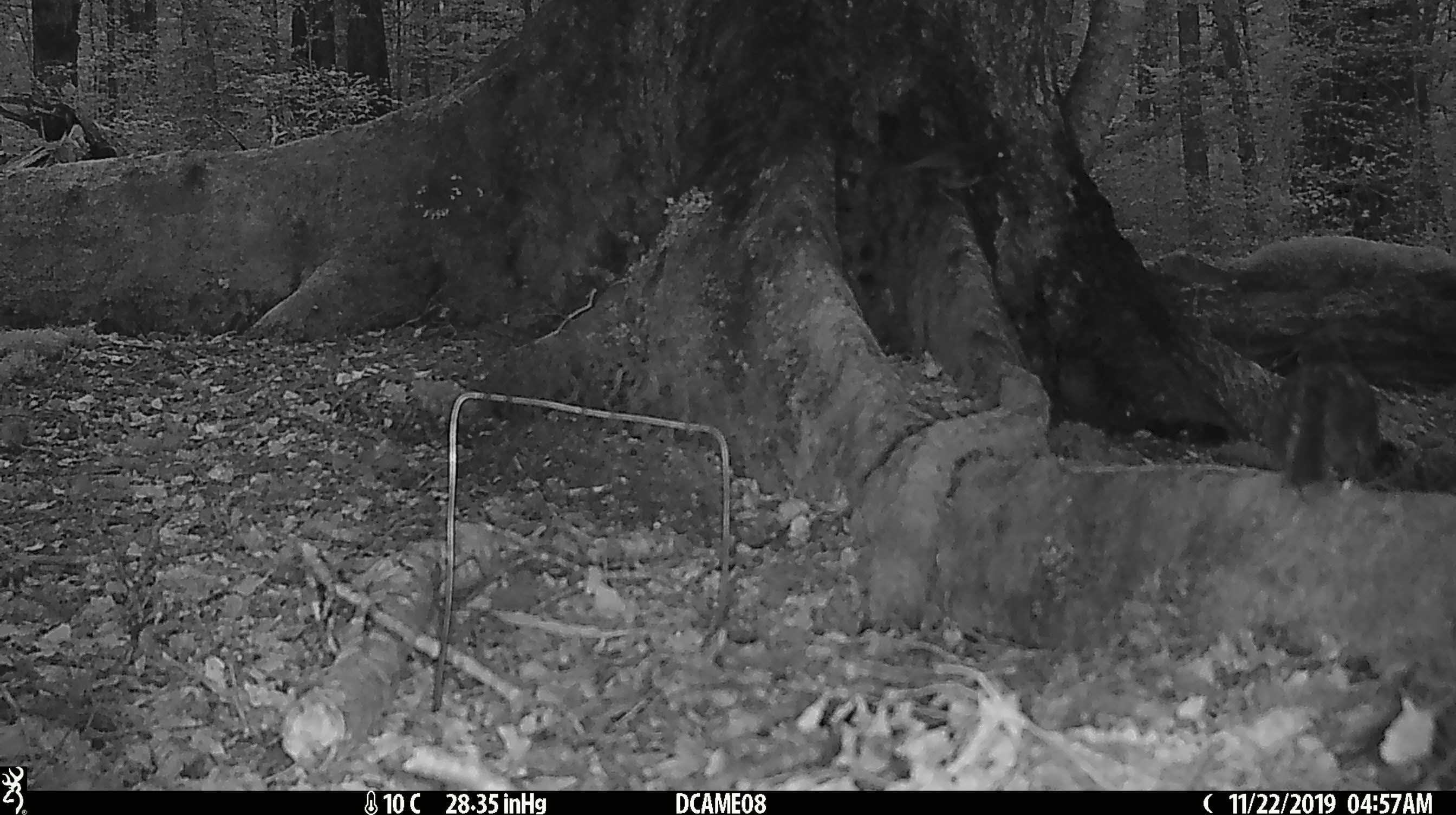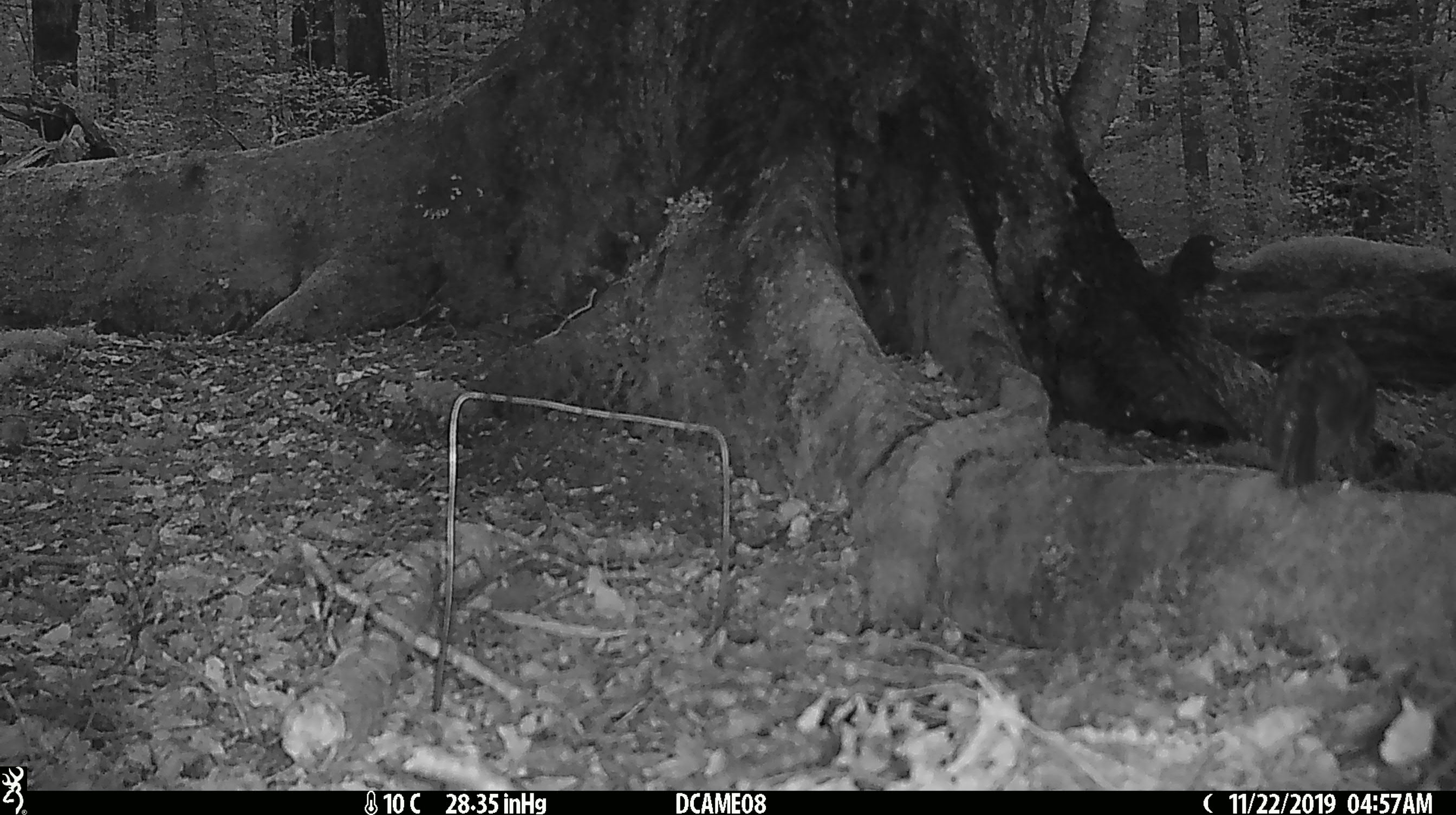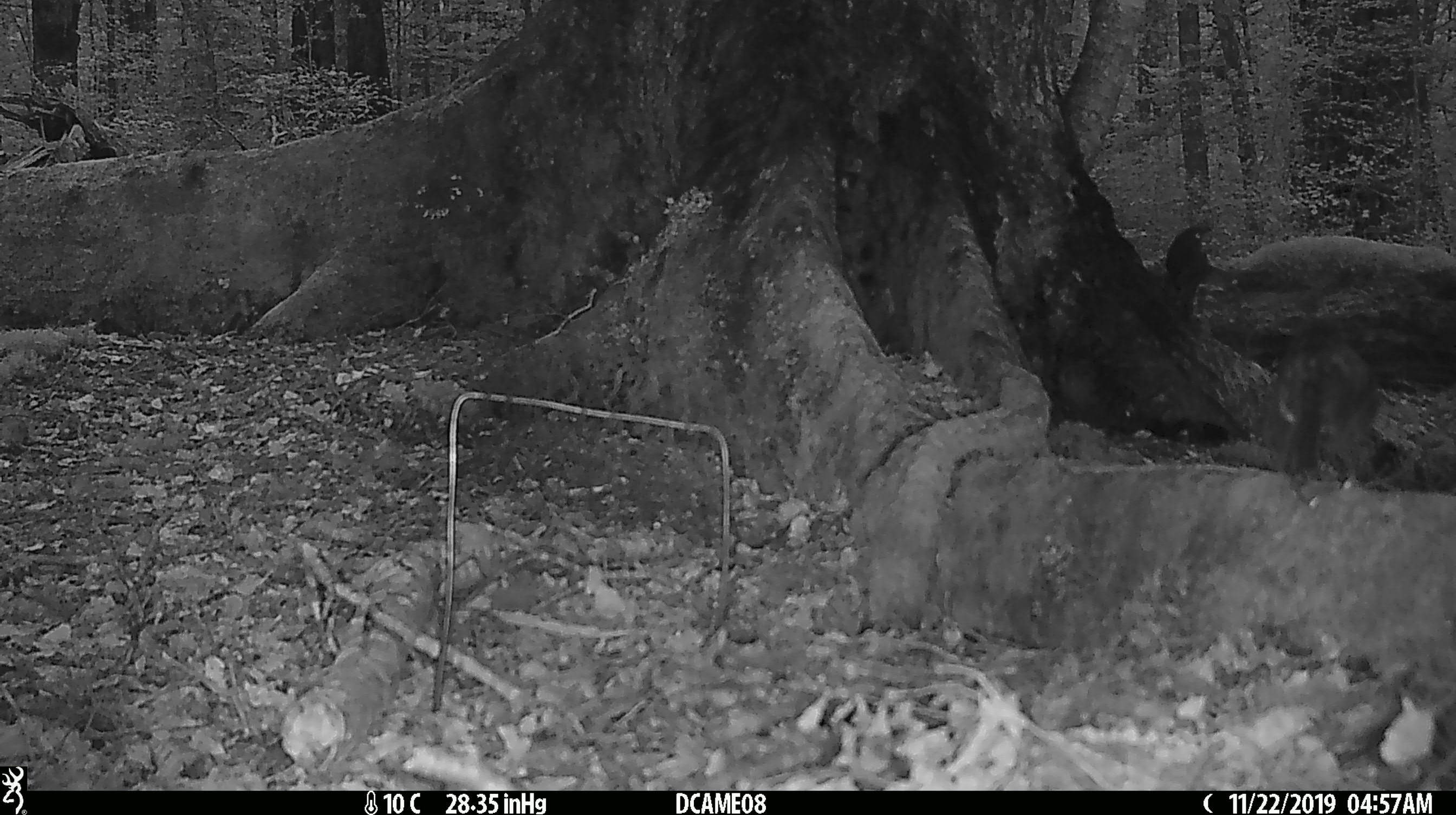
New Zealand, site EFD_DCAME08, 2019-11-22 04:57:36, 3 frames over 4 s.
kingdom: Animalia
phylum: Chordata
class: Aves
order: Passeriformes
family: Turdidae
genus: Turdus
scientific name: Turdus merula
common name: eurasian blackbird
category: blackbird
Blackbird (eurasian blackbird) (Turdus merula).